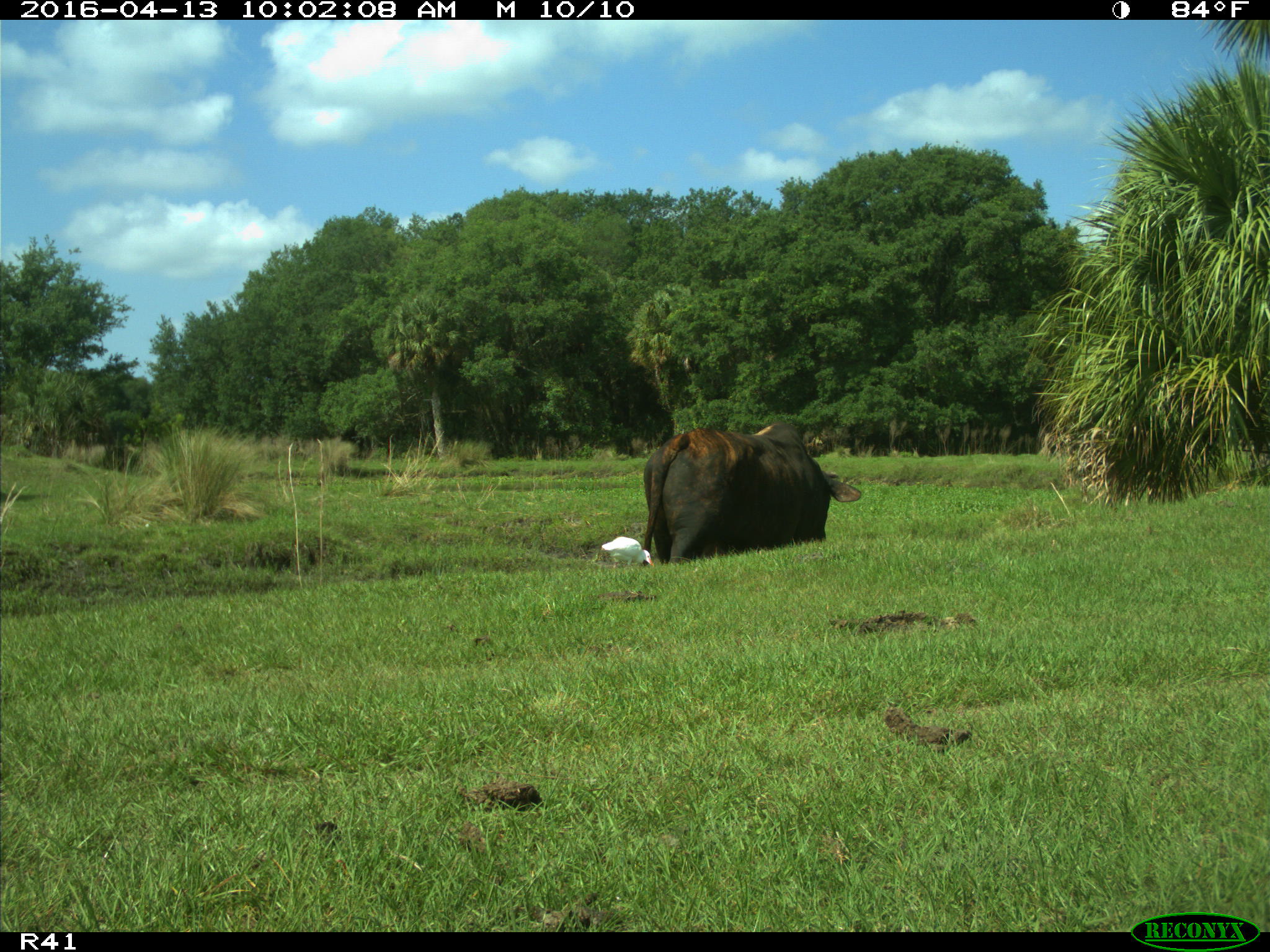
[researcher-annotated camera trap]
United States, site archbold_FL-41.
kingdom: Animalia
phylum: Chordata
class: Mammalia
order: Artiodactyla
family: Bovidae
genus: Bos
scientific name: Bos taurus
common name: domestic cow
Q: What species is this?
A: Bos taurus (domestic cow).